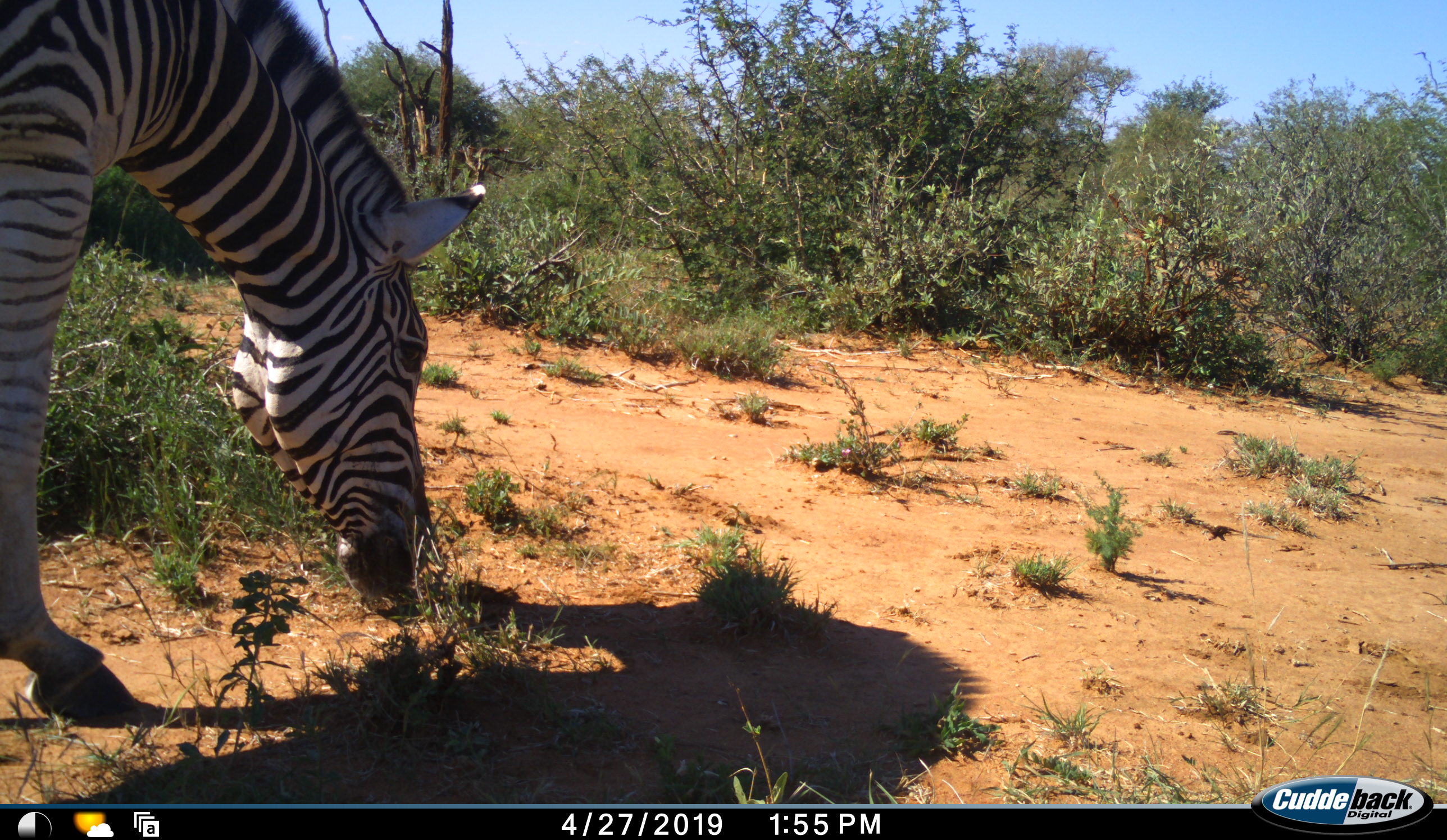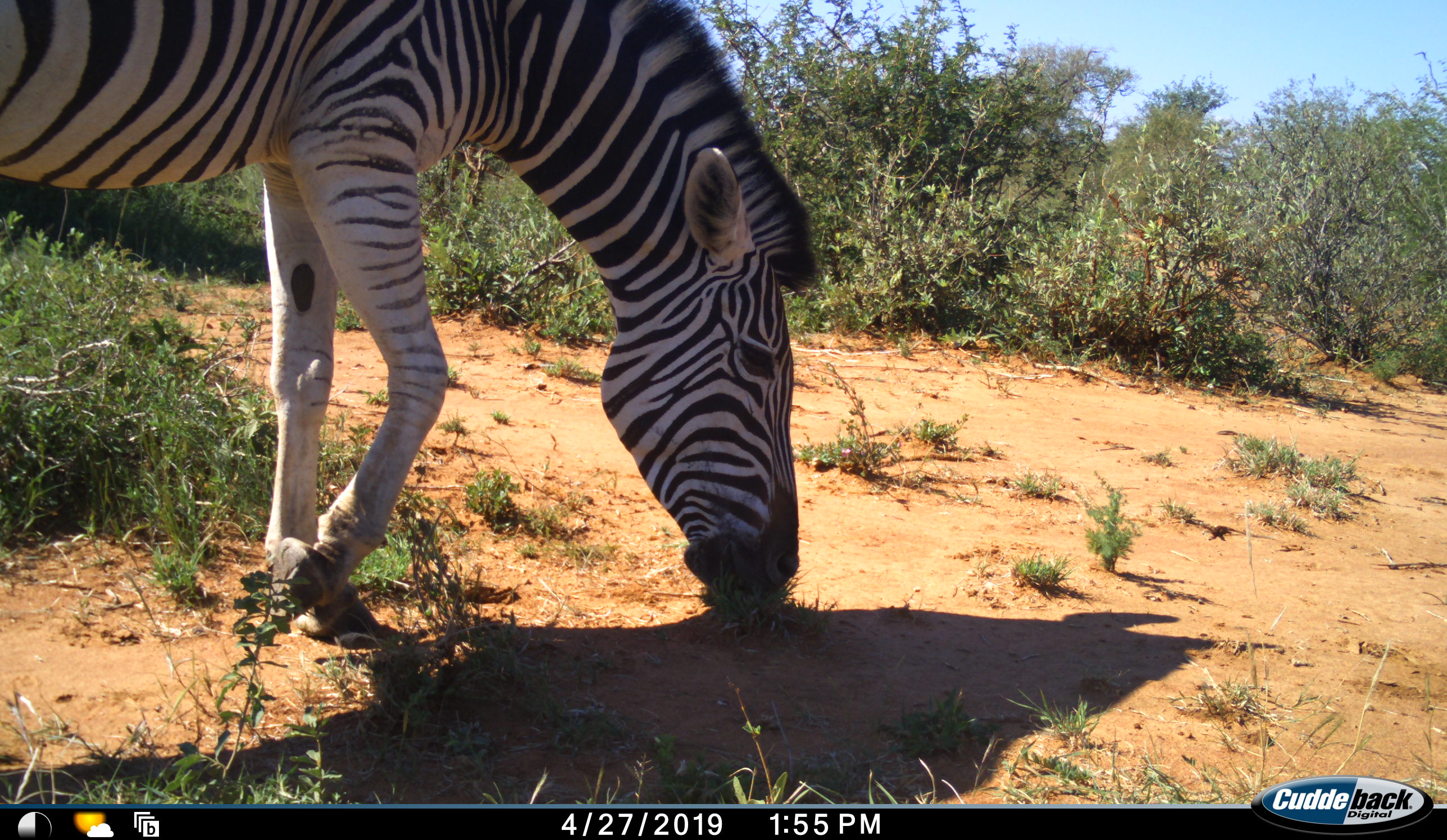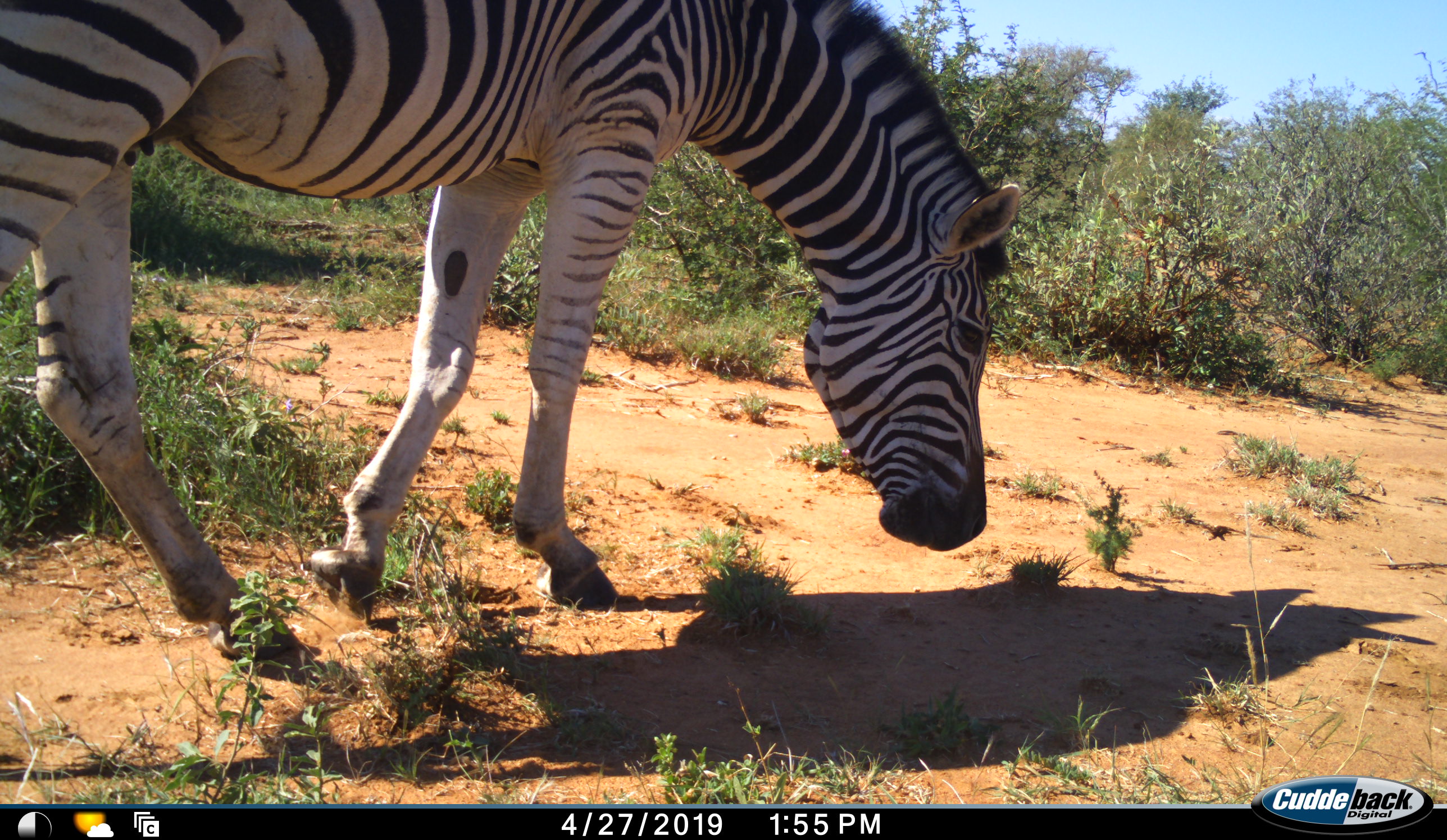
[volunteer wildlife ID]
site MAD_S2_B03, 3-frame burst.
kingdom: Animalia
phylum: Chordata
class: Mammalia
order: Perissodactyla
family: Equidae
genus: Equus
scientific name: Equus quagga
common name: plains zebra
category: zebraplains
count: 1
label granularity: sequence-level